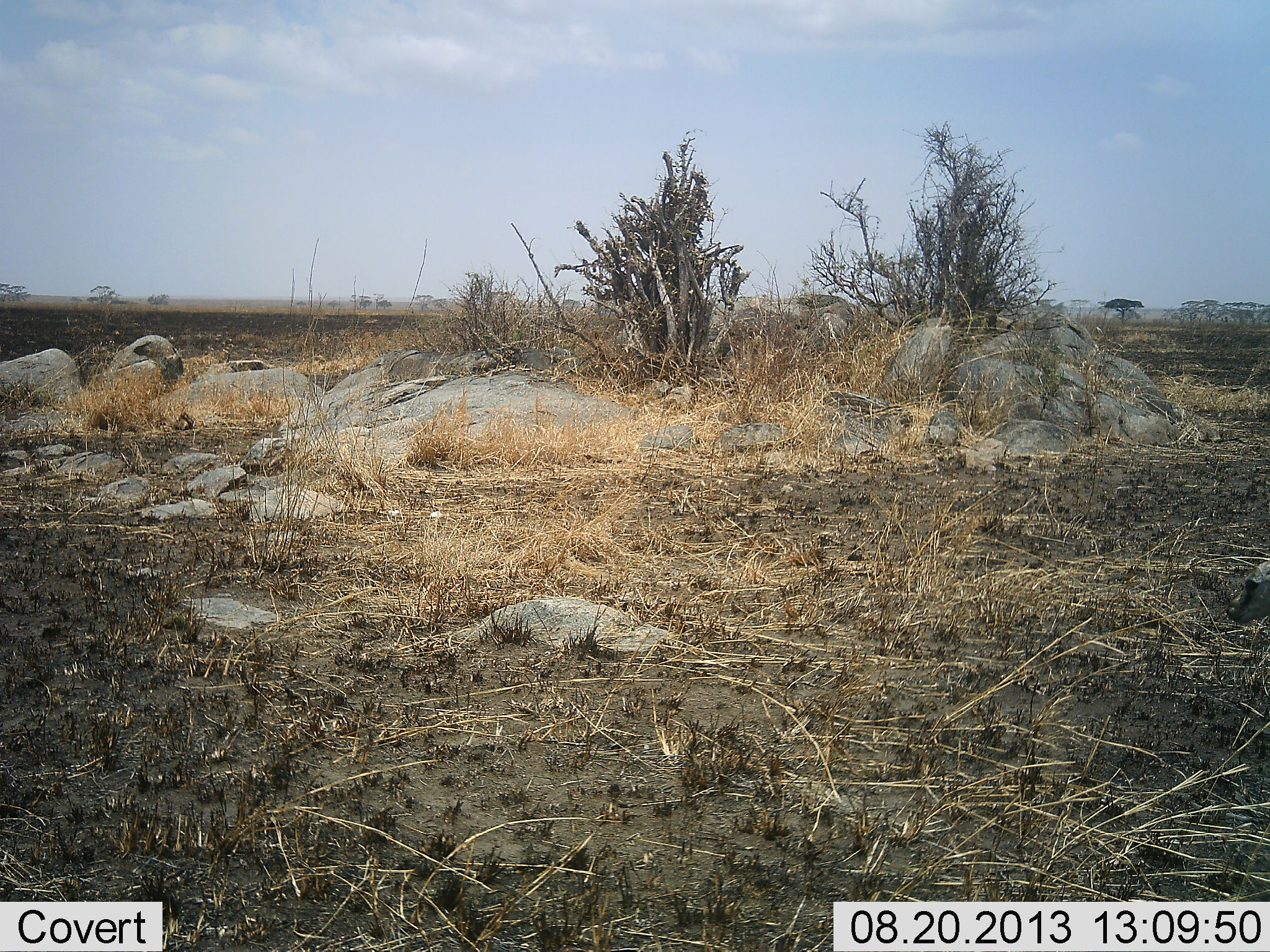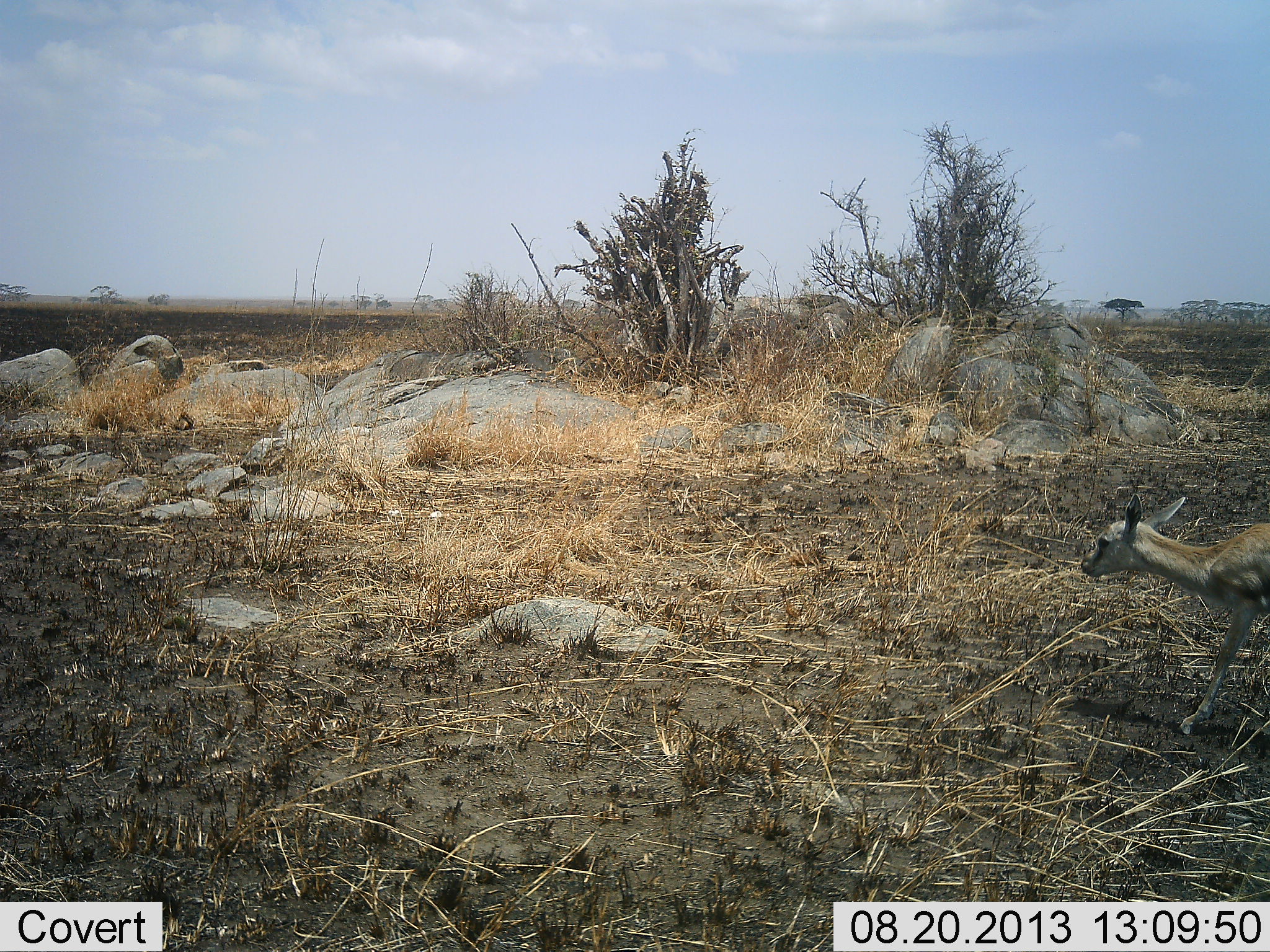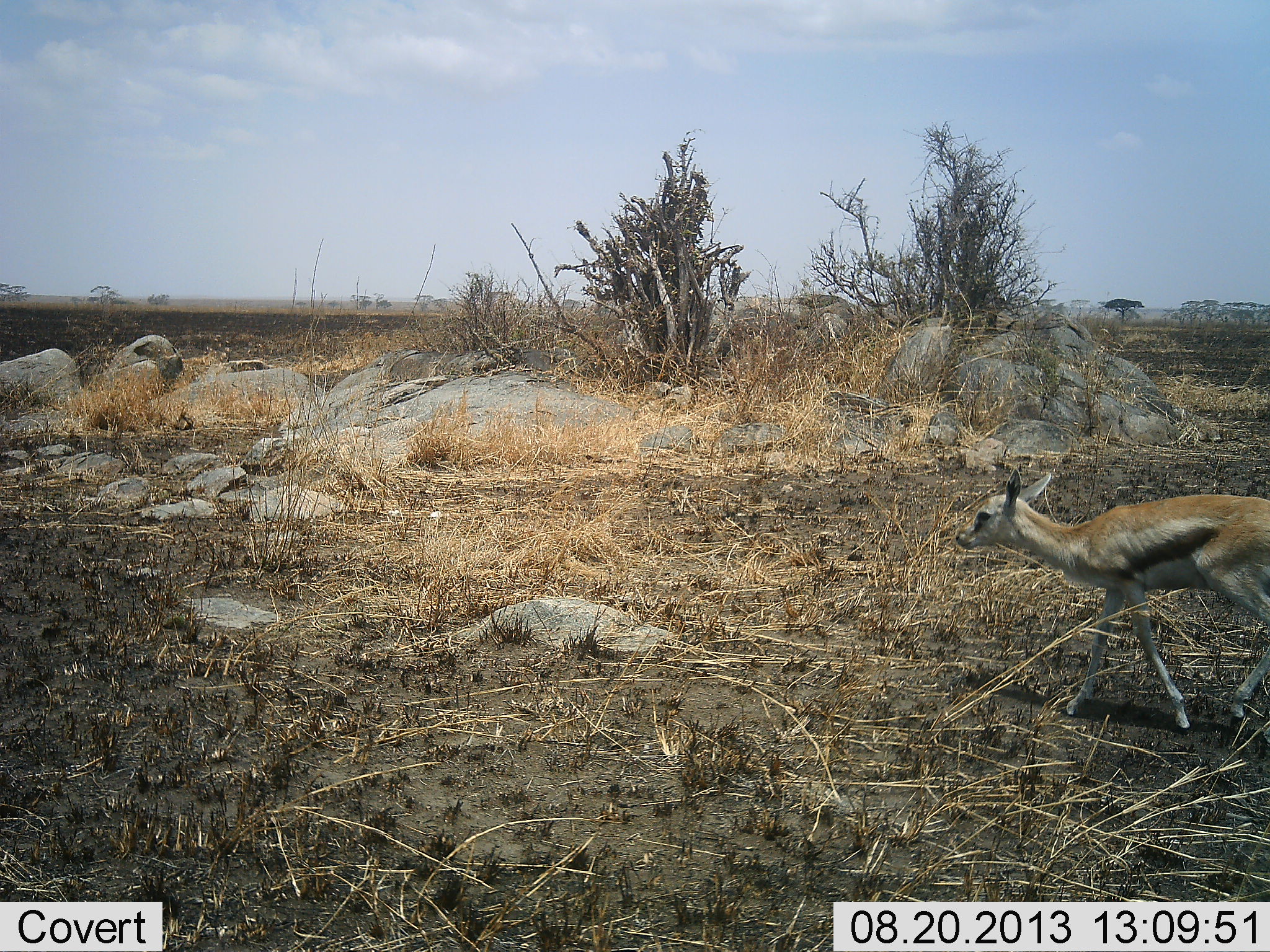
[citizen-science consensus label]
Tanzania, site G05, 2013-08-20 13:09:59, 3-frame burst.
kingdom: Animalia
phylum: Chordata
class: Mammalia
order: Artiodactyla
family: Bovidae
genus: Eudorcas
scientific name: Eudorcas thomsonii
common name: thomson's gazelle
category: gazellethomsons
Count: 1.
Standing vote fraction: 10%.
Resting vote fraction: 0%.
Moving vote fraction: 100%.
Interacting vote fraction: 0%.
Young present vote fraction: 20%.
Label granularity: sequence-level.